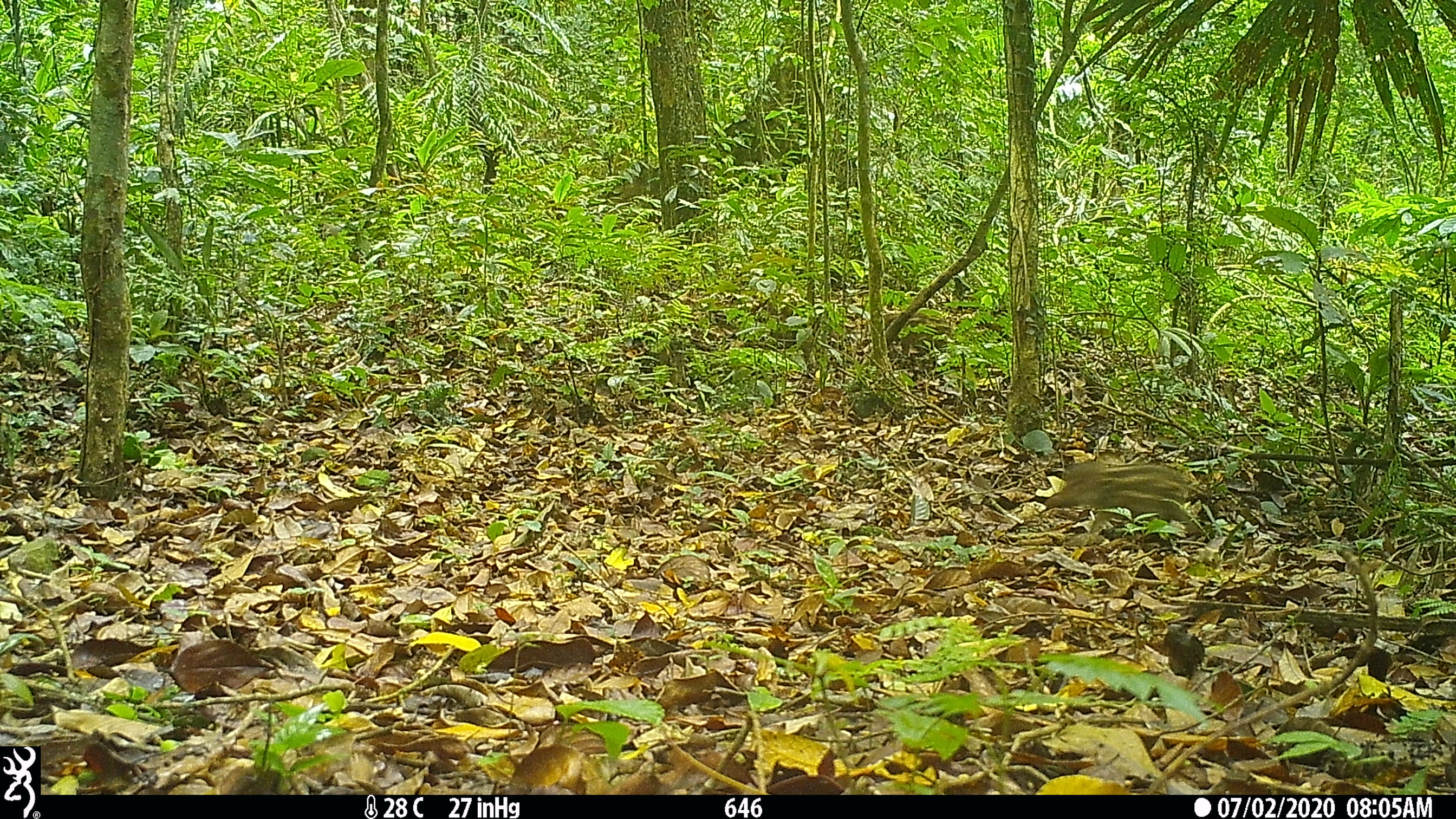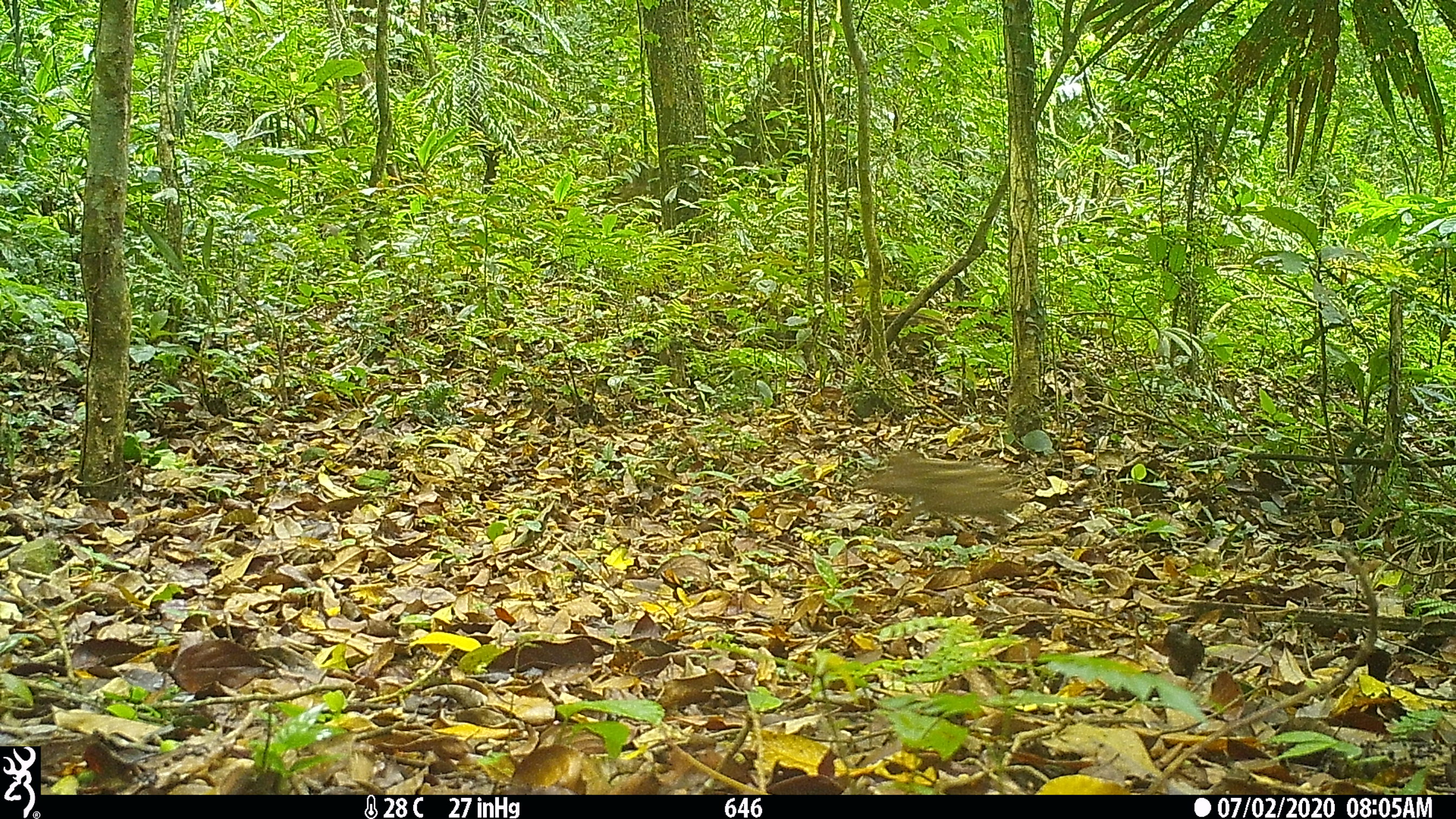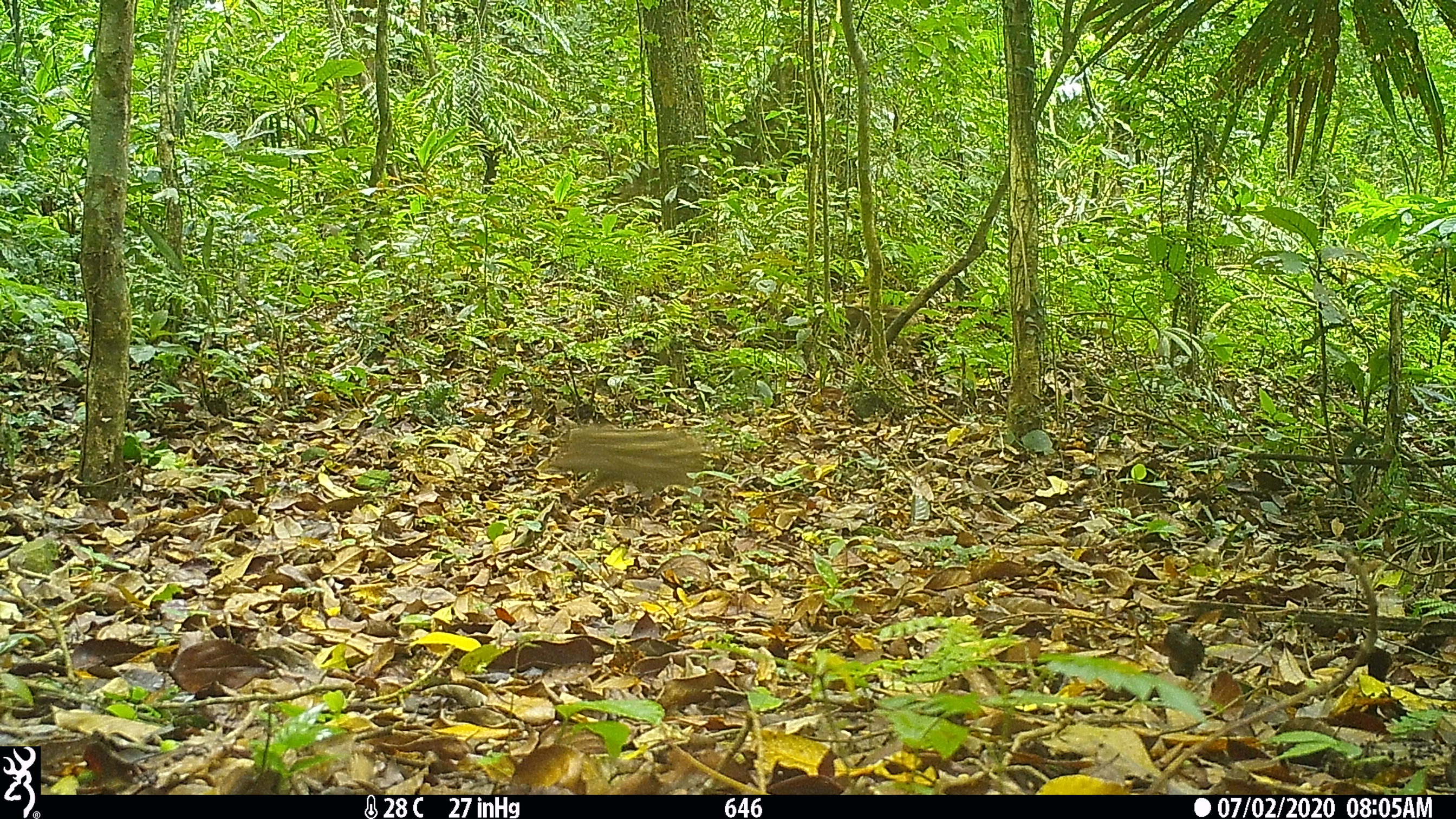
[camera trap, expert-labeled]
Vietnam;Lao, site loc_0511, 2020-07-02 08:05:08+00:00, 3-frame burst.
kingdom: Animalia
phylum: Chordata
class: Mammalia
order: Artiodactyla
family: Suidae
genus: Sus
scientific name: Sus scrofa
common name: eurasian wild pig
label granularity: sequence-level